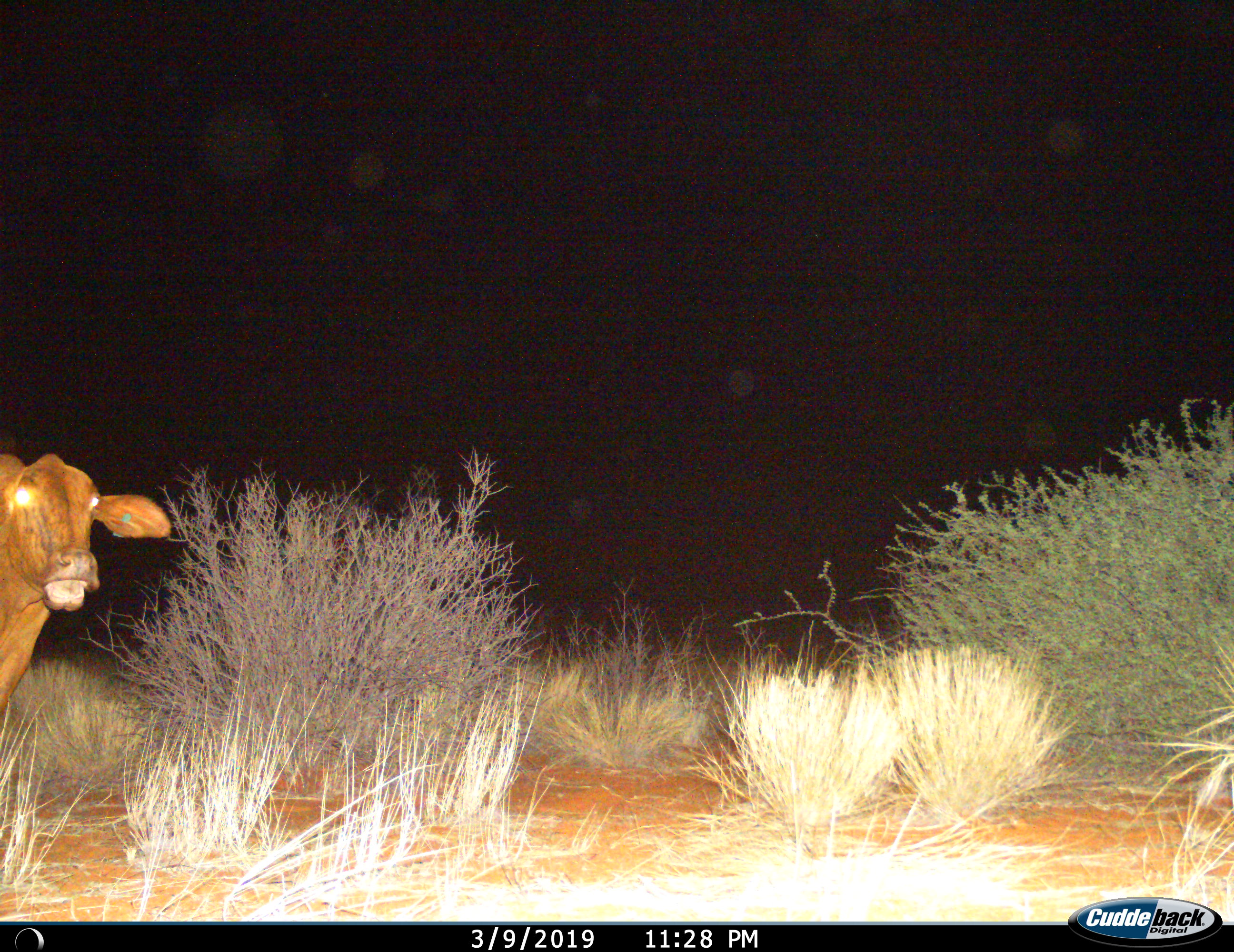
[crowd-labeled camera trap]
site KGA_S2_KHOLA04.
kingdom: Animalia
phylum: Chordata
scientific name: Vertebrata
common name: domestic animal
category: domesticanimal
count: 1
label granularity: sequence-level